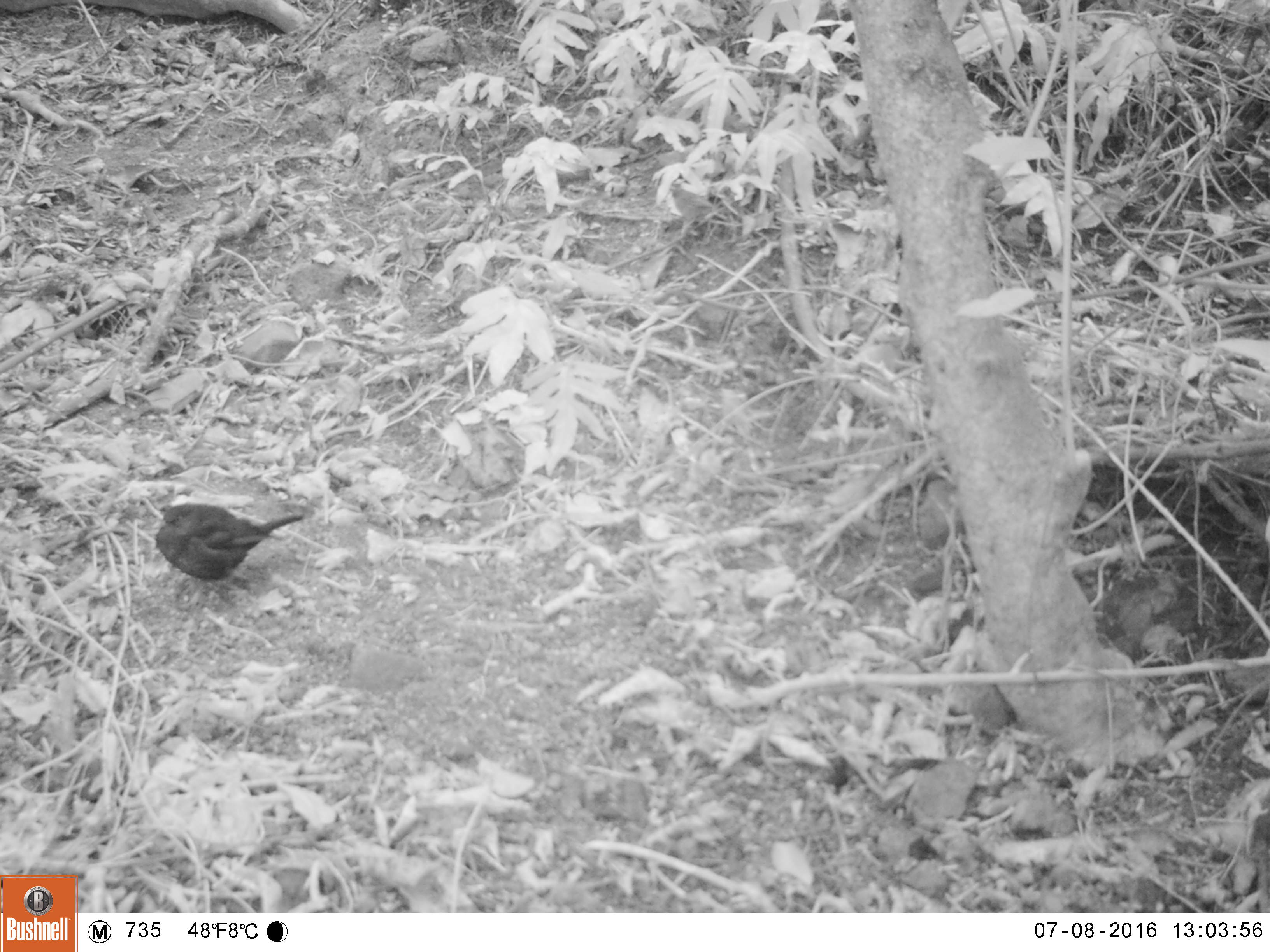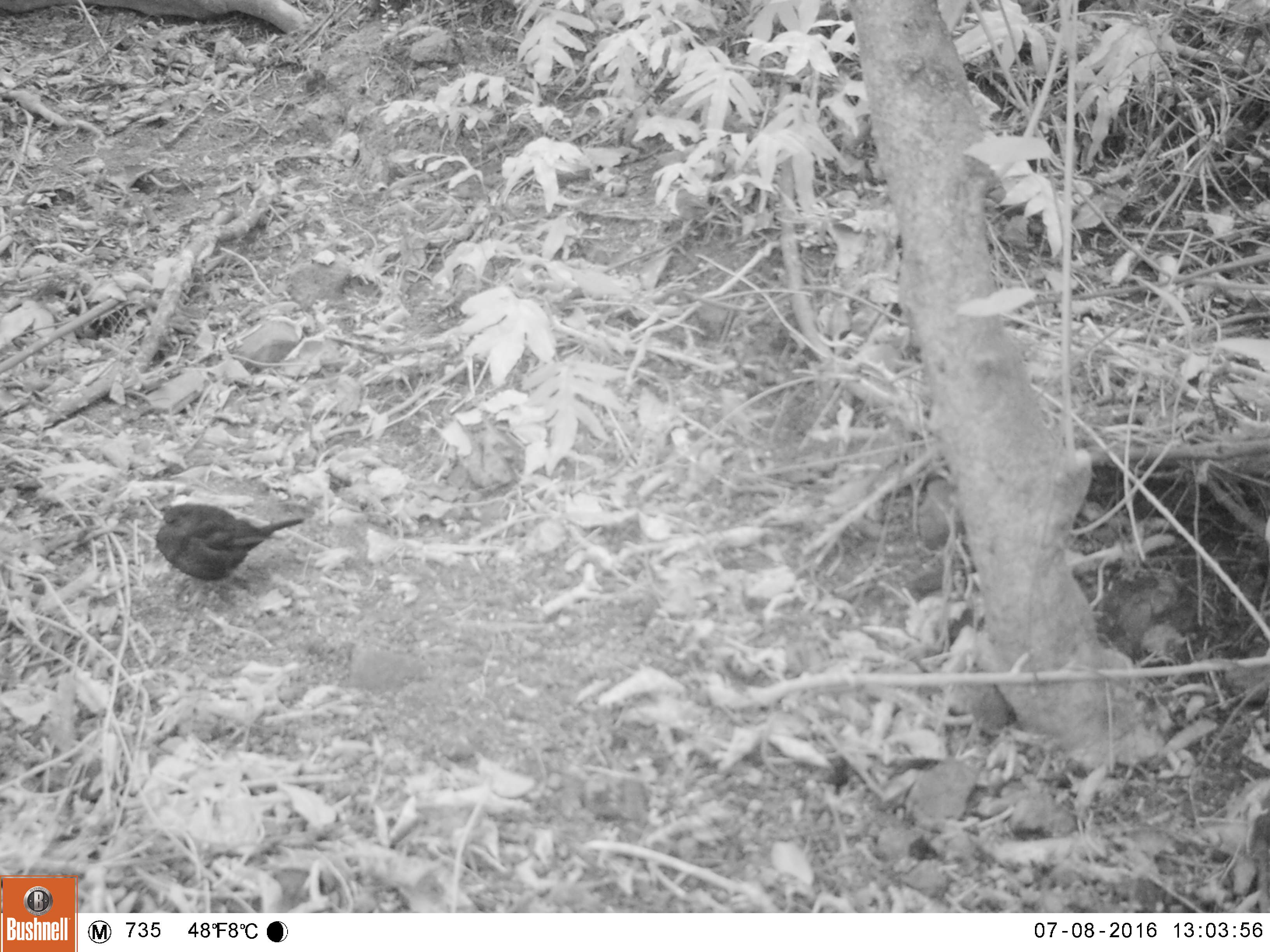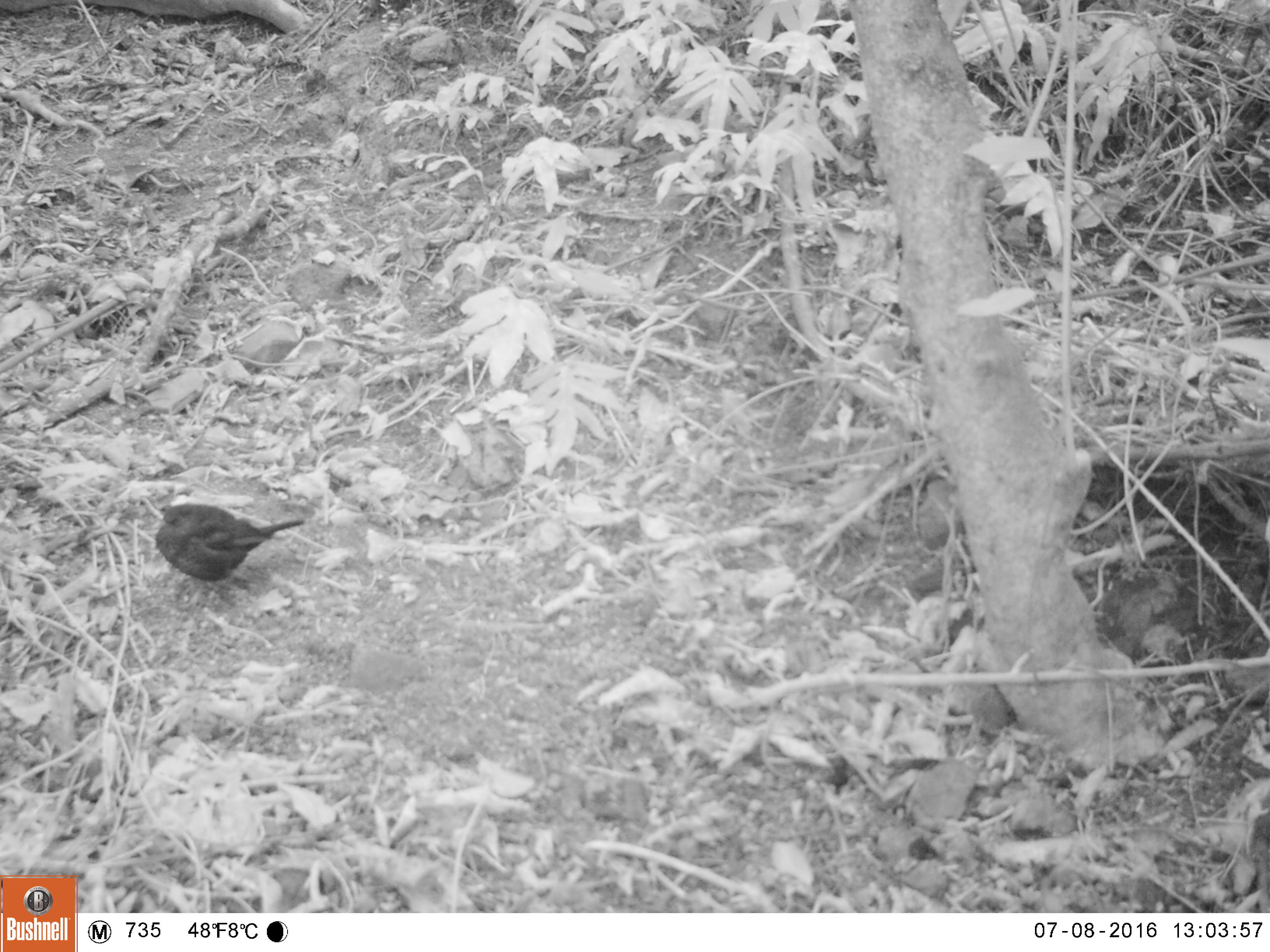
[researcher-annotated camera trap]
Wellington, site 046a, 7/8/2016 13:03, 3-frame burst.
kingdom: Animalia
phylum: Chordata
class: Aves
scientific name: Aves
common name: bird